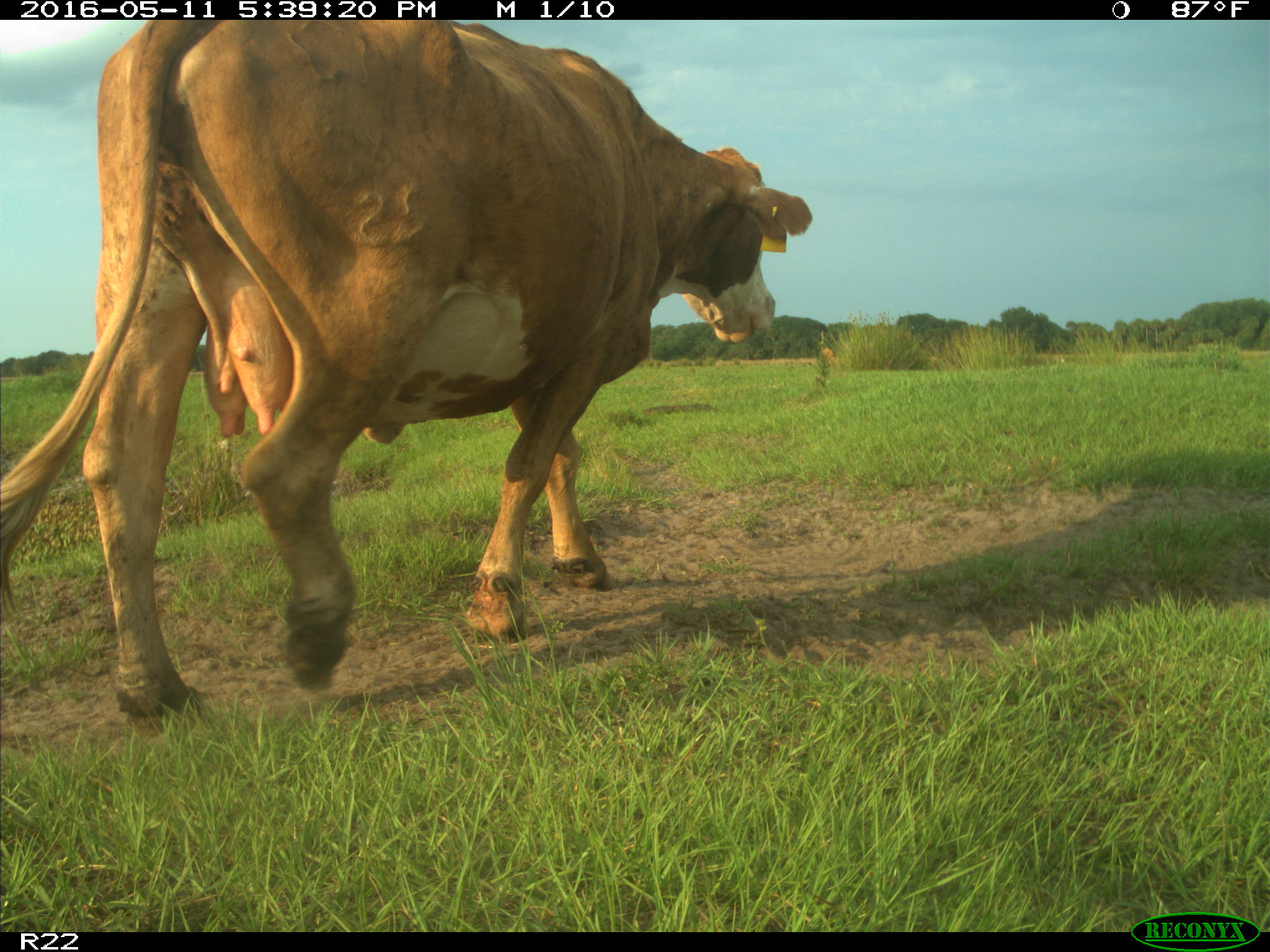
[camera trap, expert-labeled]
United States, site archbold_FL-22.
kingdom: Animalia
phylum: Chordata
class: Mammalia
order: Artiodactyla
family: Bovidae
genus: Bos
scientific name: Bos taurus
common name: domestic cow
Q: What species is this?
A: Bos taurus (domestic cow).